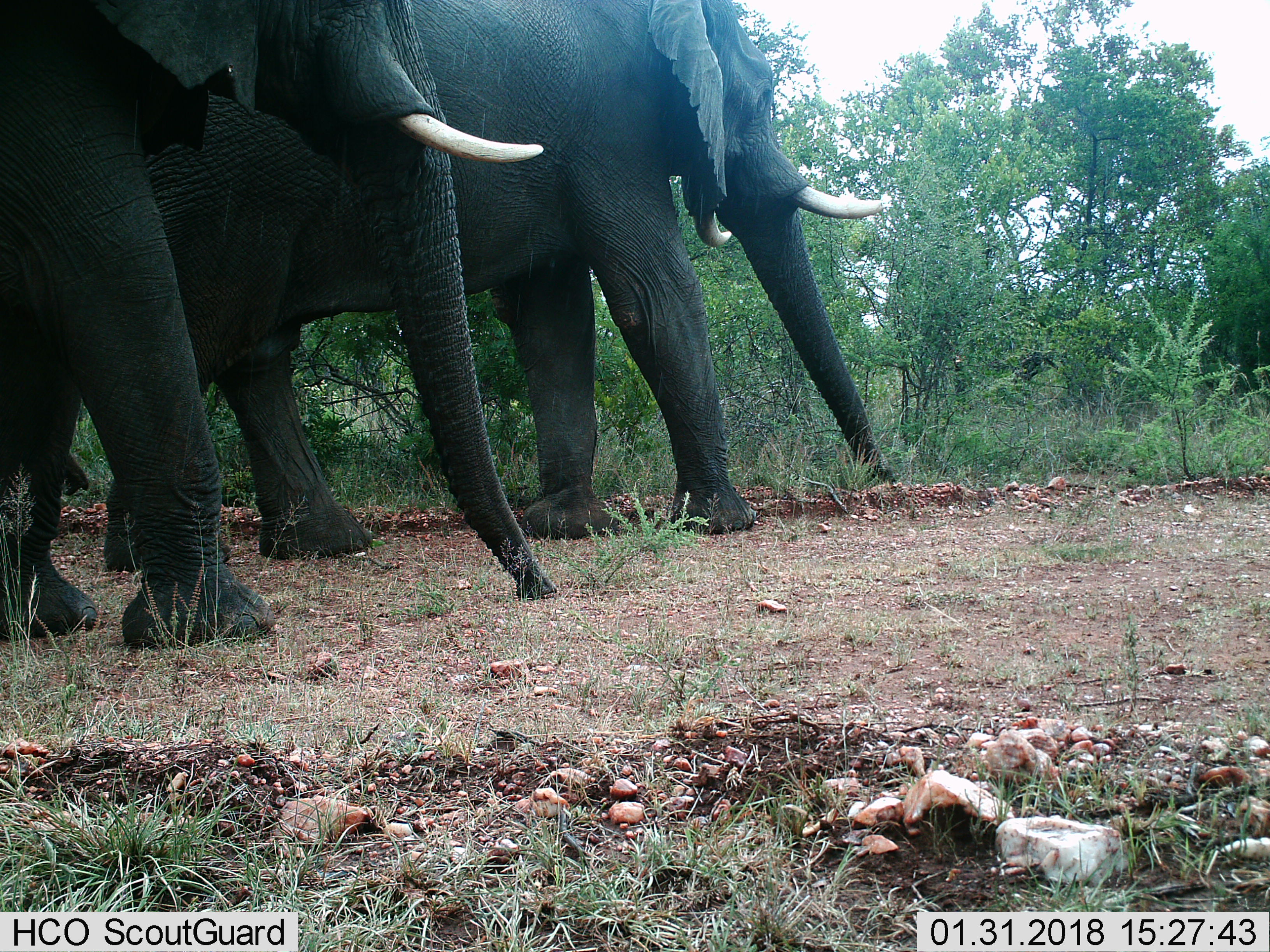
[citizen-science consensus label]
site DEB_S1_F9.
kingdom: Animalia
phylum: Chordata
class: Mammalia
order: Proboscidea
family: Elephantidae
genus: Loxodonta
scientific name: Loxodonta africana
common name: african bush elephant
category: elephant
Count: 2.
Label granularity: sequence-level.